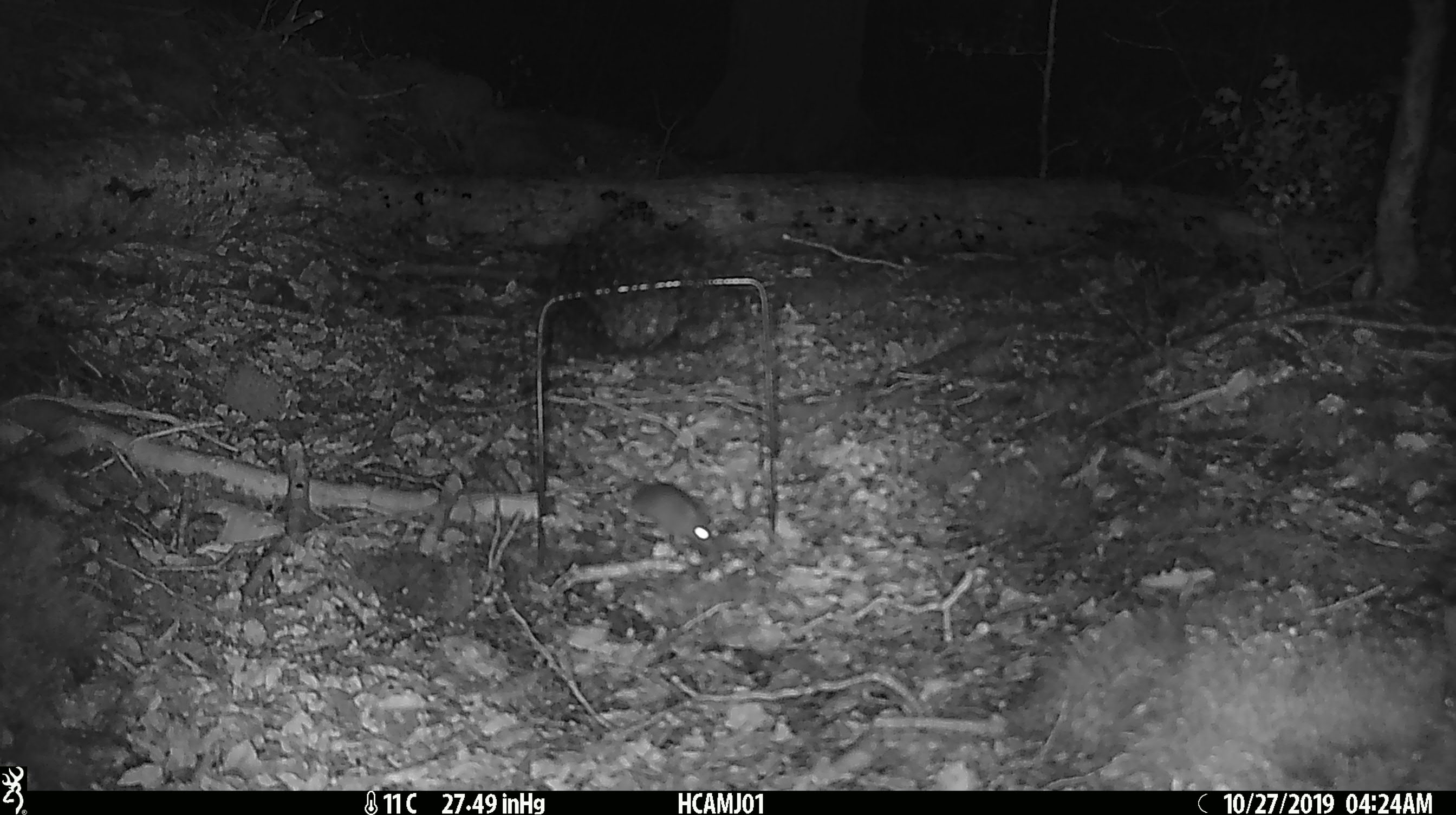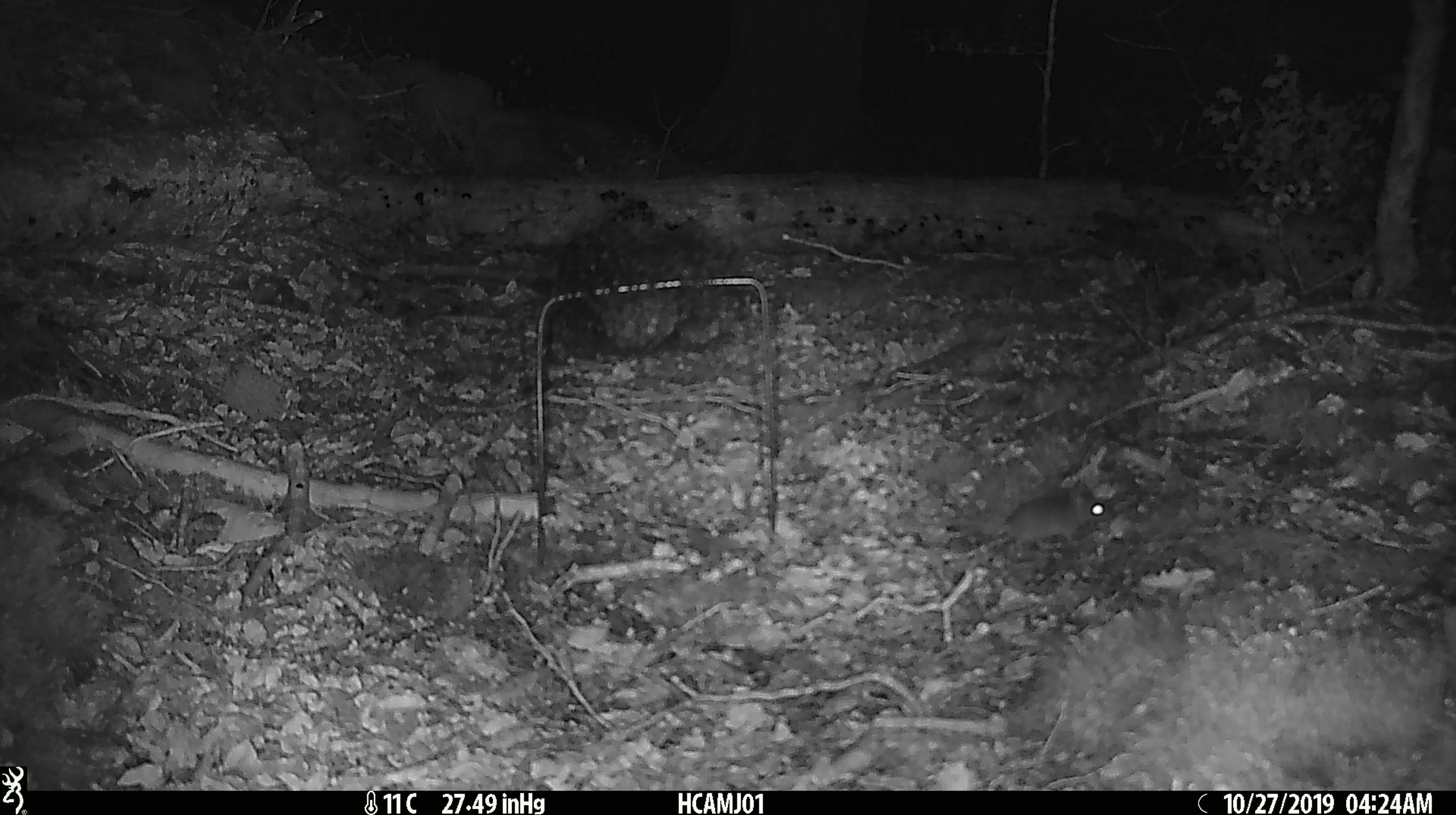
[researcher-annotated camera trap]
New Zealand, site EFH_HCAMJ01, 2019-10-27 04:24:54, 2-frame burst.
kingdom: Animalia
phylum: Chordata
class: Mammalia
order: Rodentia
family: Muridae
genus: Mus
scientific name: Mus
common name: mouse